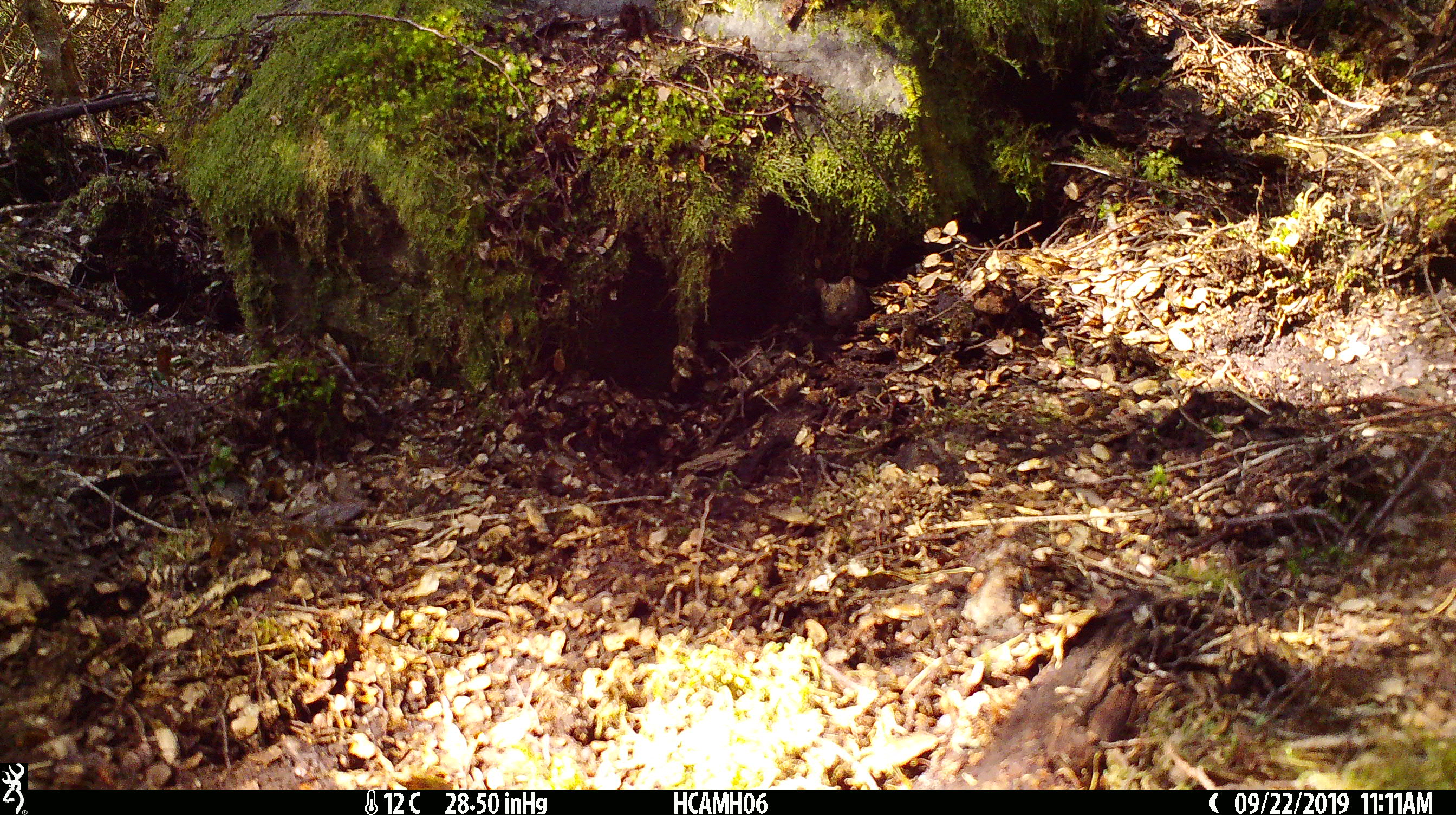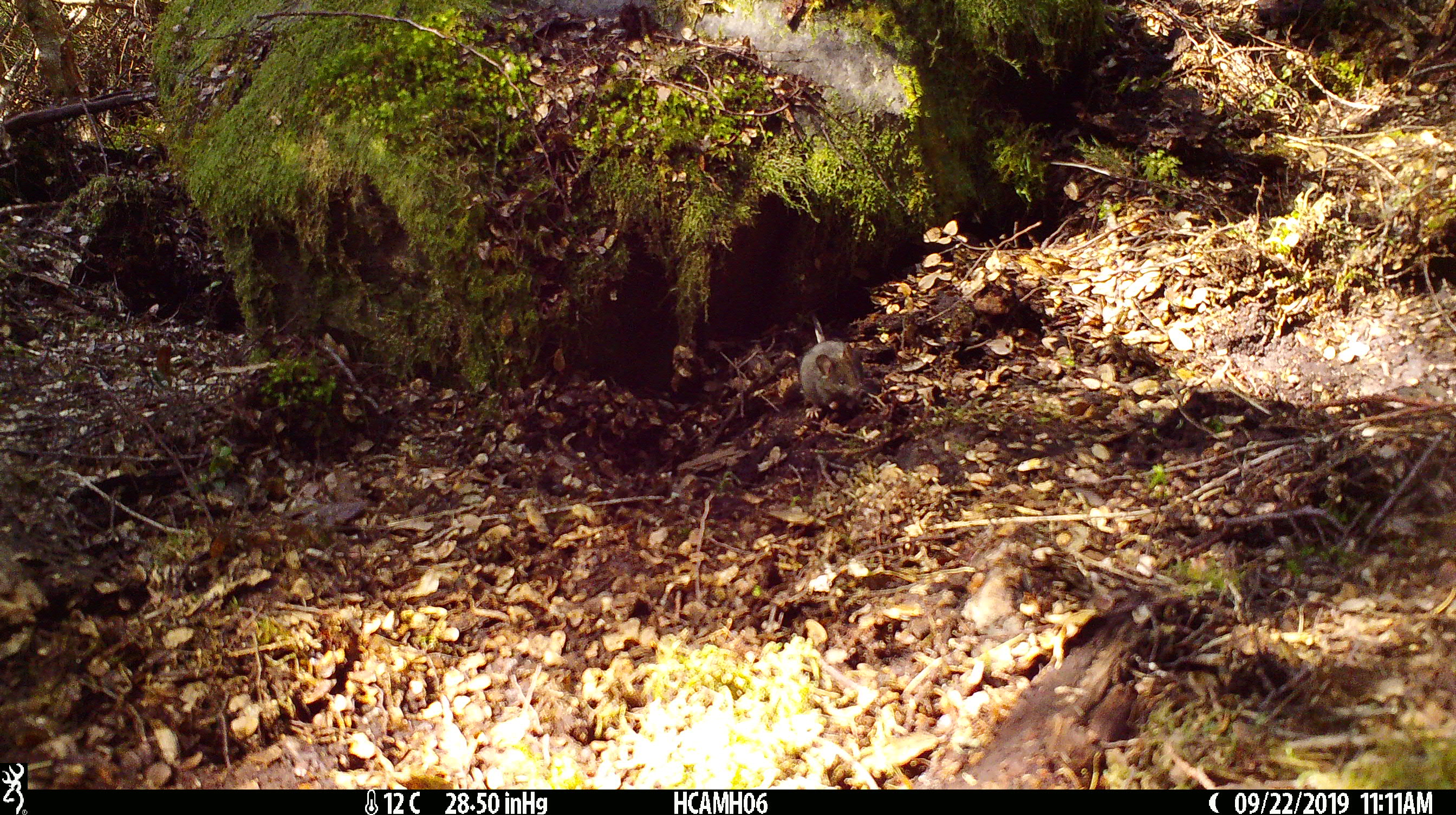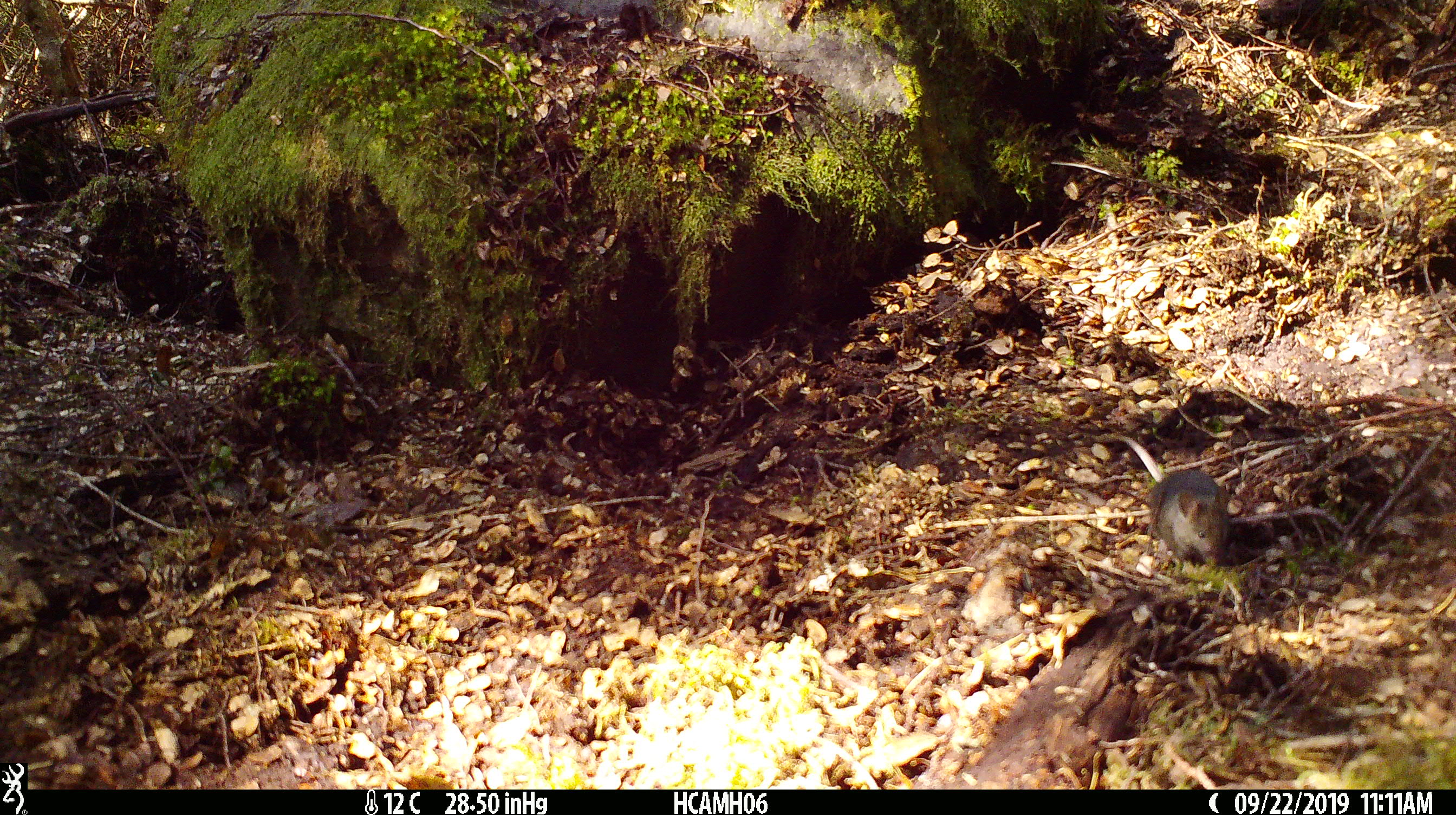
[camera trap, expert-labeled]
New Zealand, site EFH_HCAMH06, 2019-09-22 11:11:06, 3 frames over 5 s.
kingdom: Animalia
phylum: Chordata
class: Mammalia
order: Rodentia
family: Muridae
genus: Mus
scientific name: Mus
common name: mouse